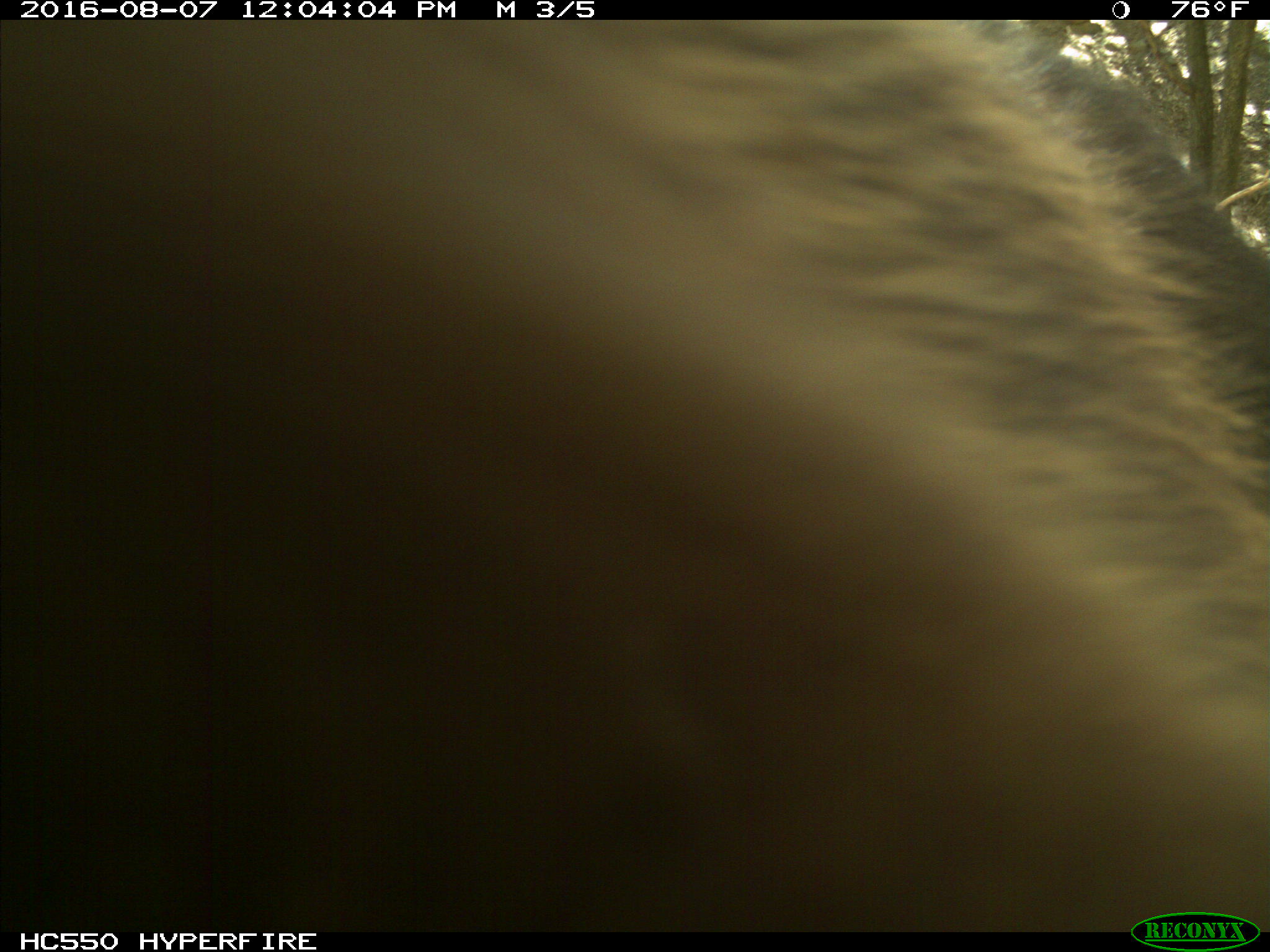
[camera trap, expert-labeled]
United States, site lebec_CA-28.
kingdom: Animalia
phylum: Chordata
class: Mammalia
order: Carnivora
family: Ursidae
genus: Ursus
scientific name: Ursus americanus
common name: american black bear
Ursus americanus (american black bear).